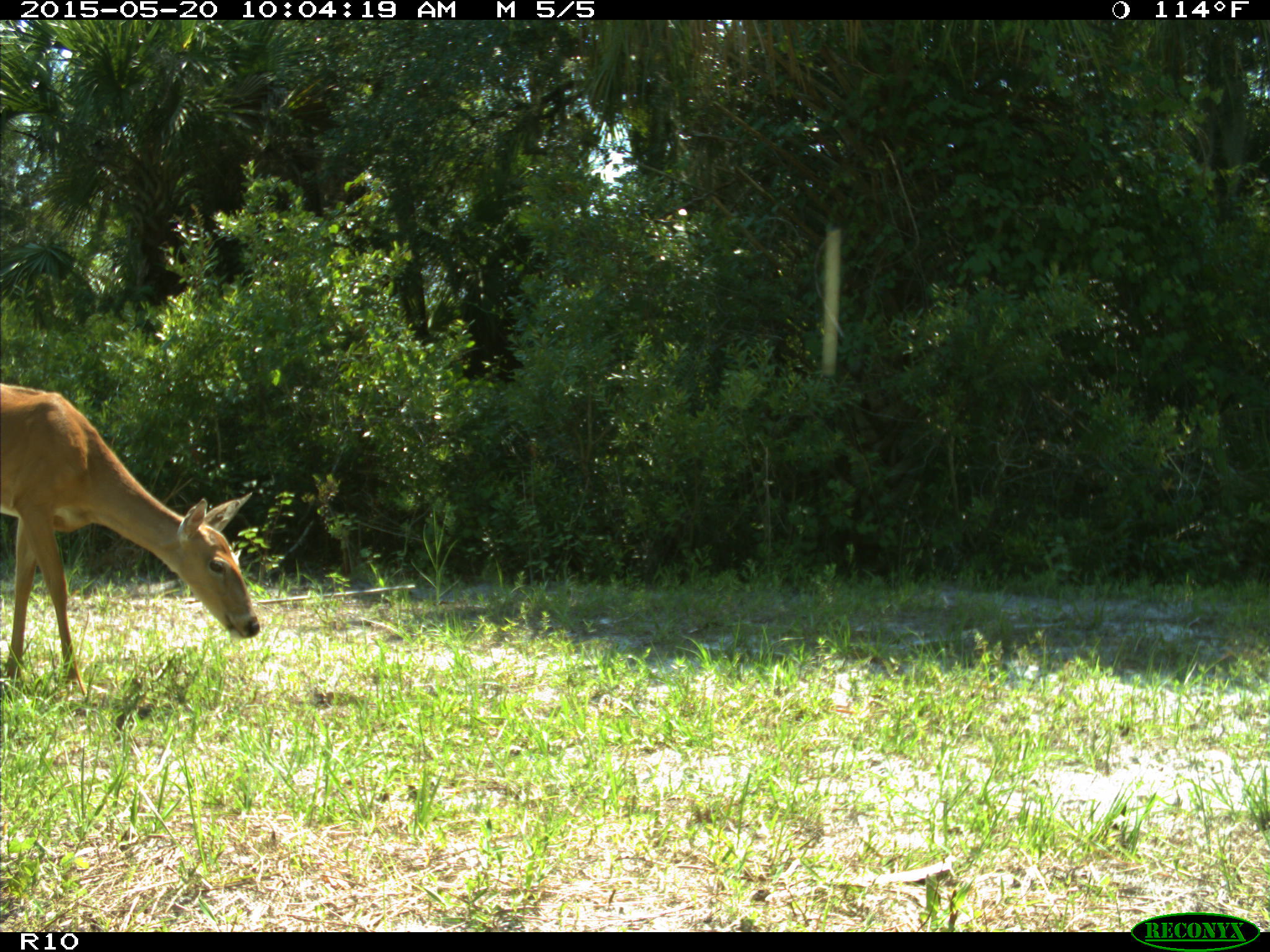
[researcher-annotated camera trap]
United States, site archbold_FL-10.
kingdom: Animalia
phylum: Chordata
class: Mammalia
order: Artiodactyla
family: Cervidae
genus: Odocoileus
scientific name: Odocoileus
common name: deer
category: unidentified deer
Unidentified deer (deer) (Odocoileus).